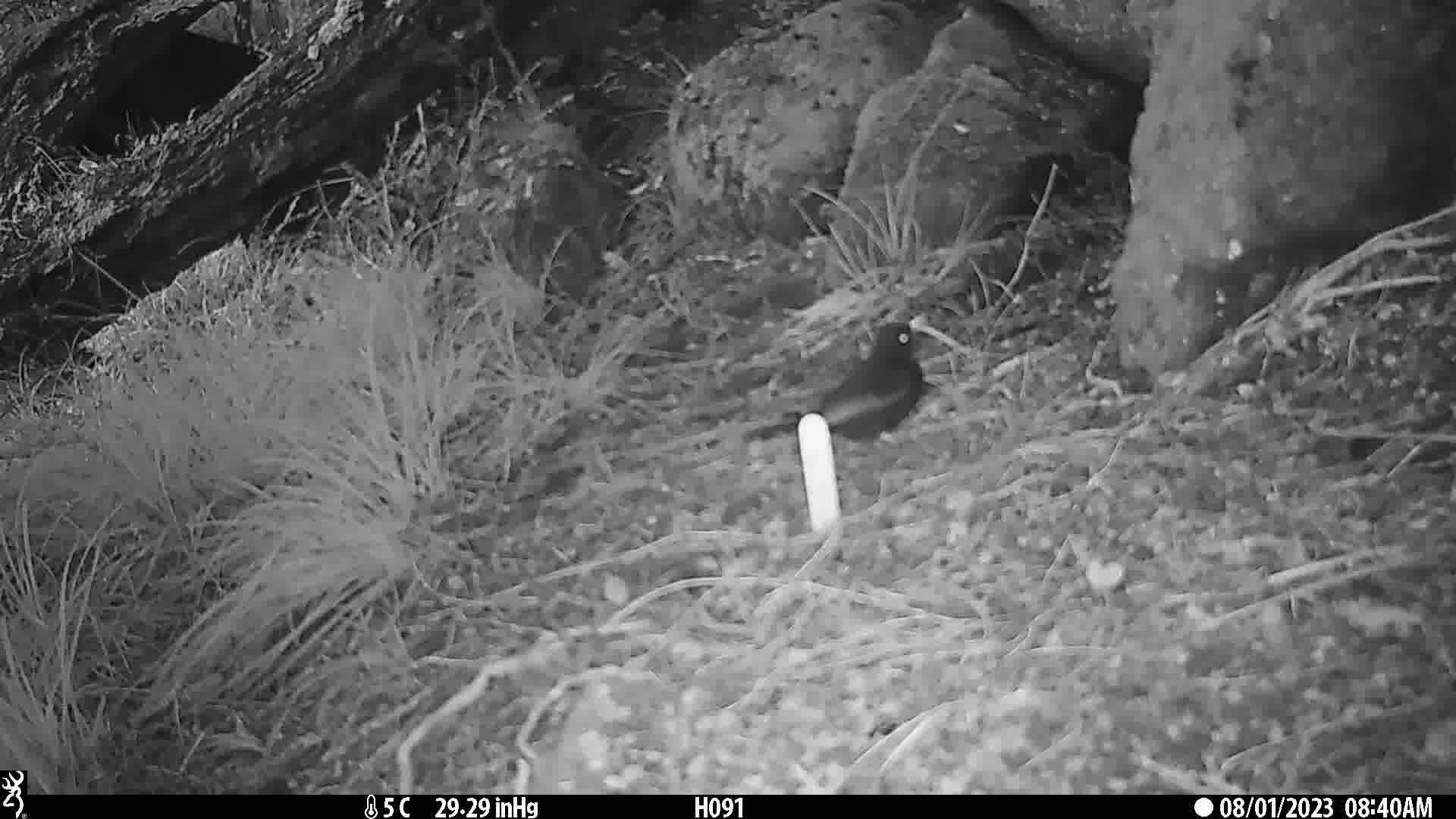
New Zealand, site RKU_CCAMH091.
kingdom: Animalia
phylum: Chordata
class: Aves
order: Passeriformes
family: Turdidae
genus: Turdus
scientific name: Turdus merula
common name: eurasian blackbird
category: blackbird